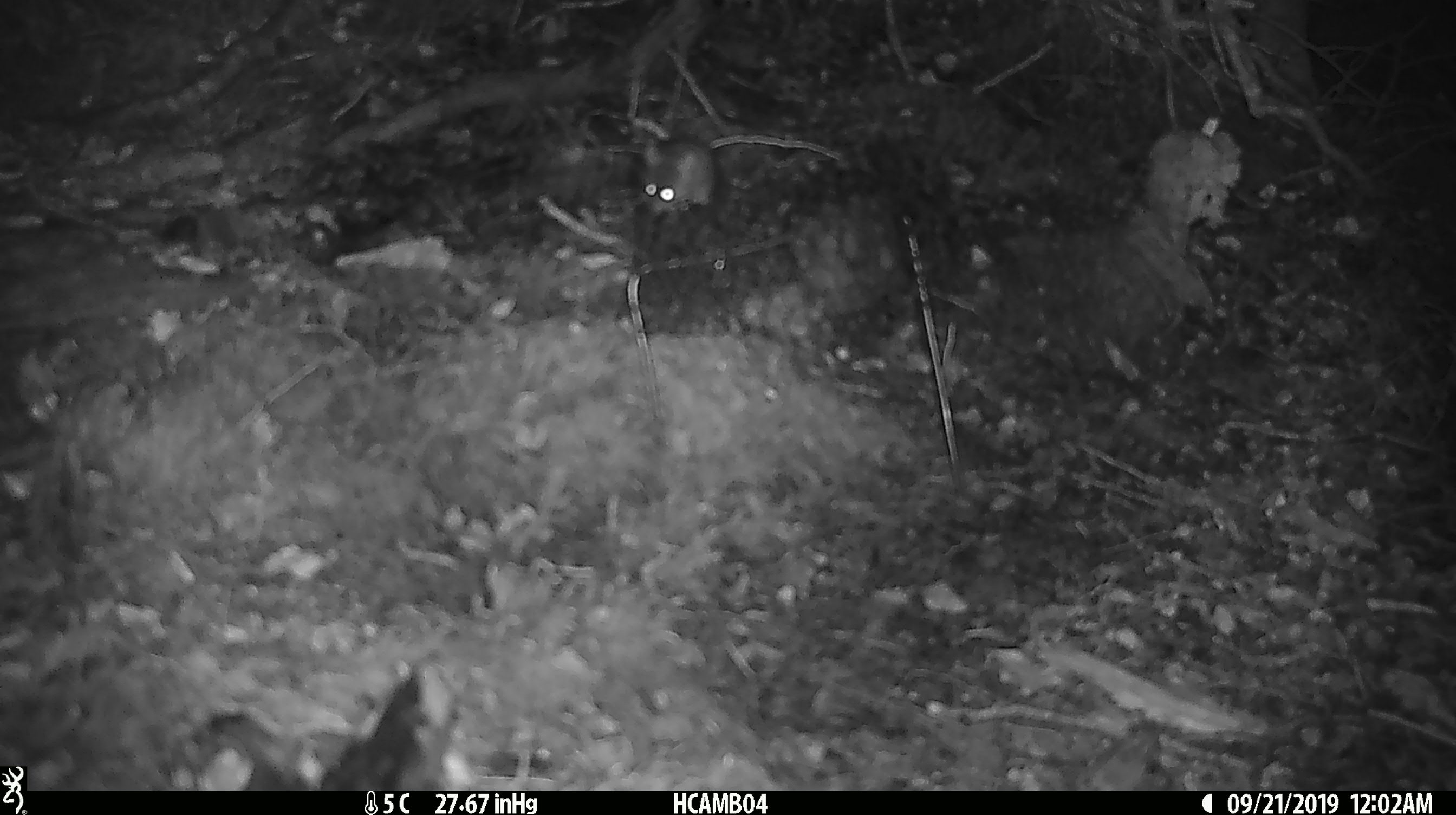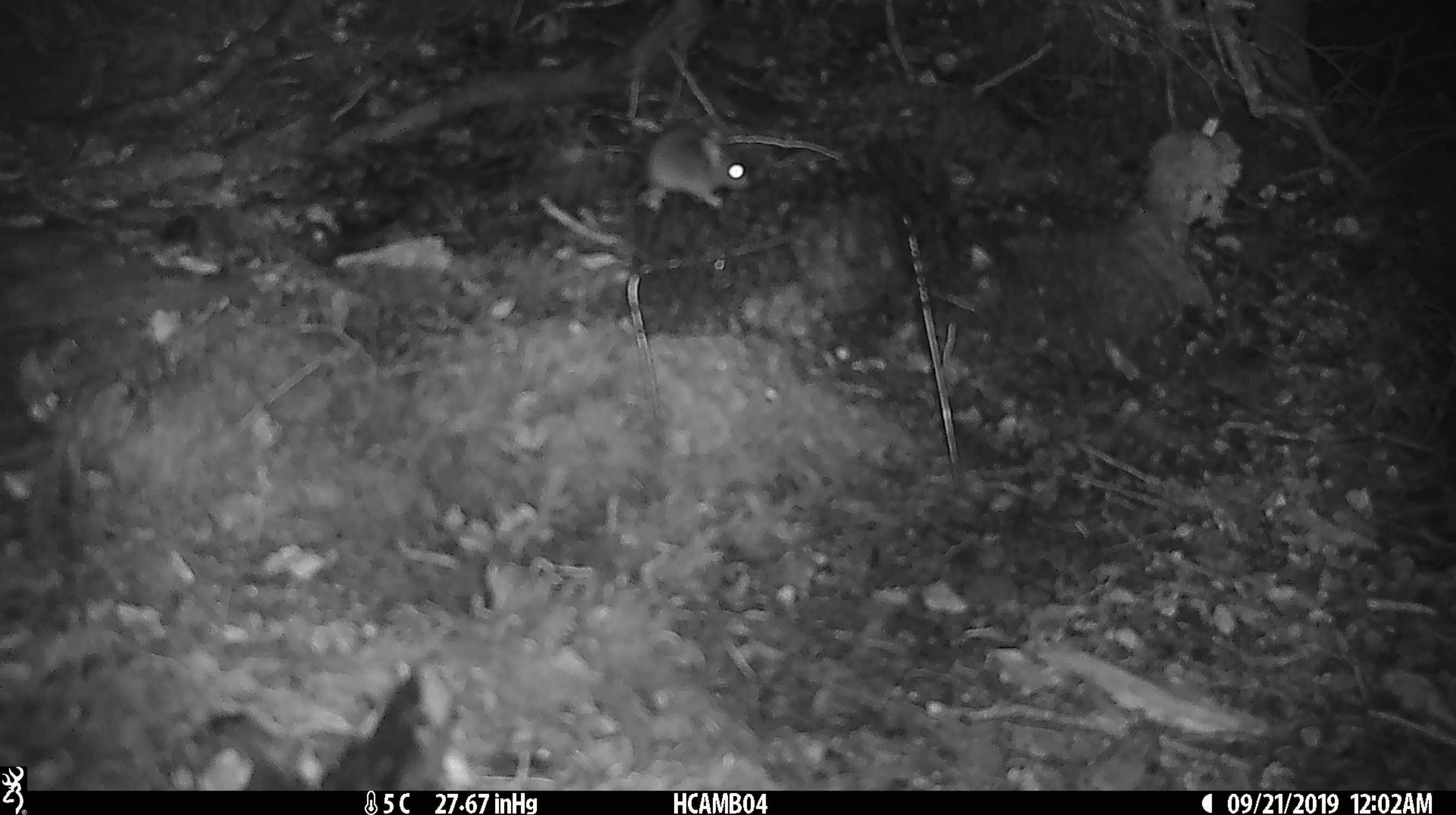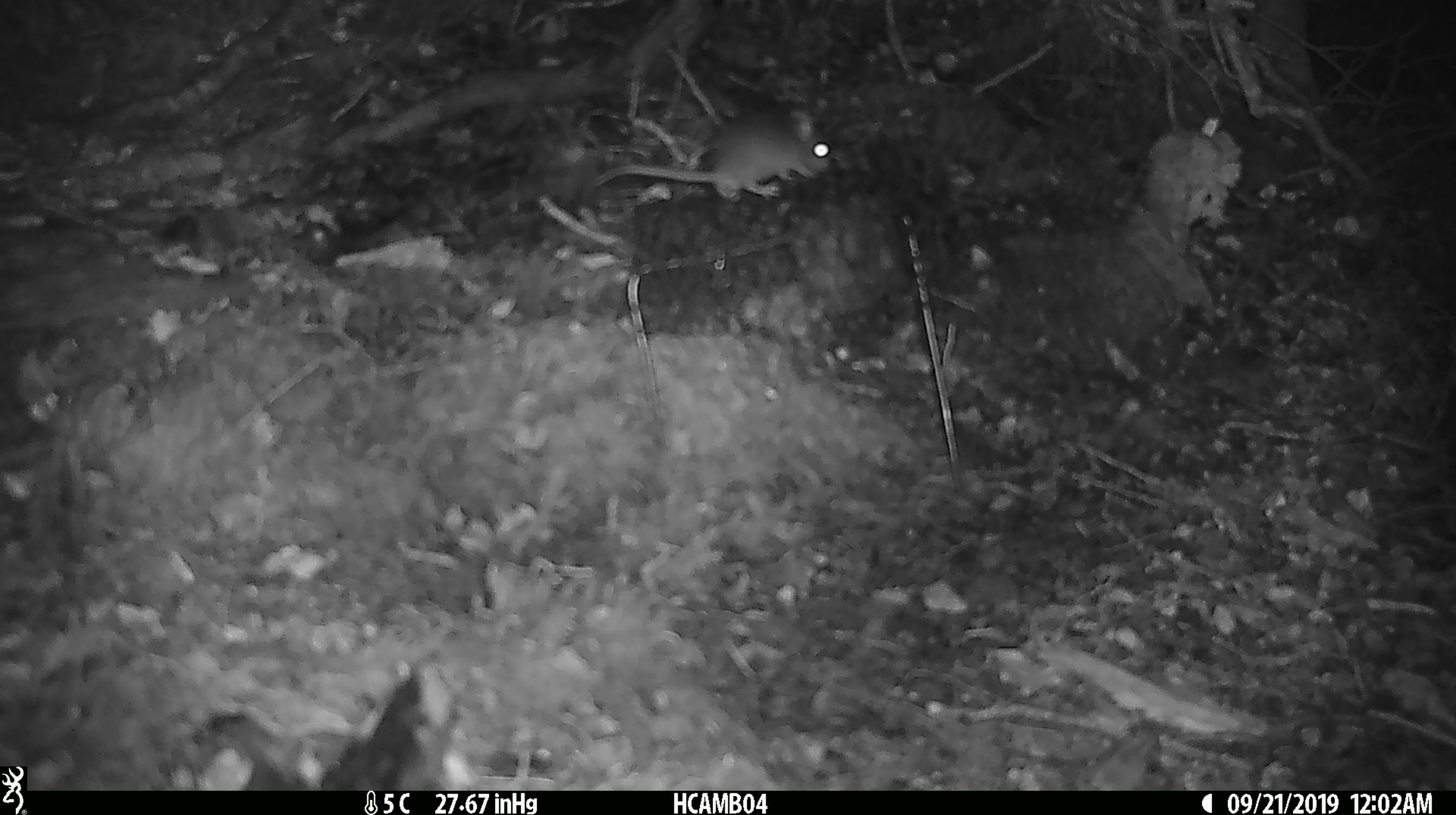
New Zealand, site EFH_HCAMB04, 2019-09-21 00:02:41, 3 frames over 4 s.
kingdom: Animalia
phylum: Chordata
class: Mammalia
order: Rodentia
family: Muridae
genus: Mus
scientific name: Mus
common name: mouse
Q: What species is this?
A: Mouse (Mus).